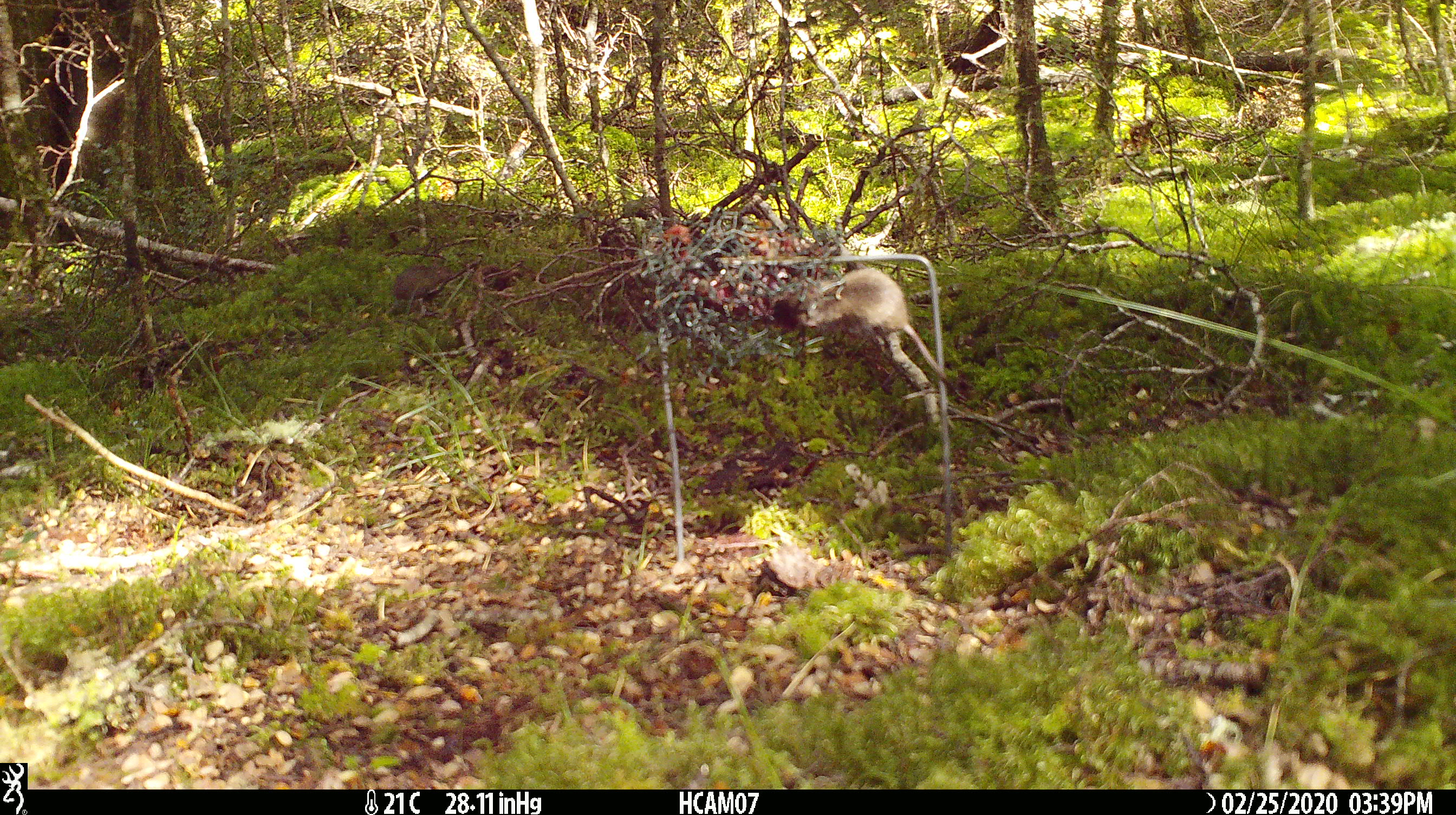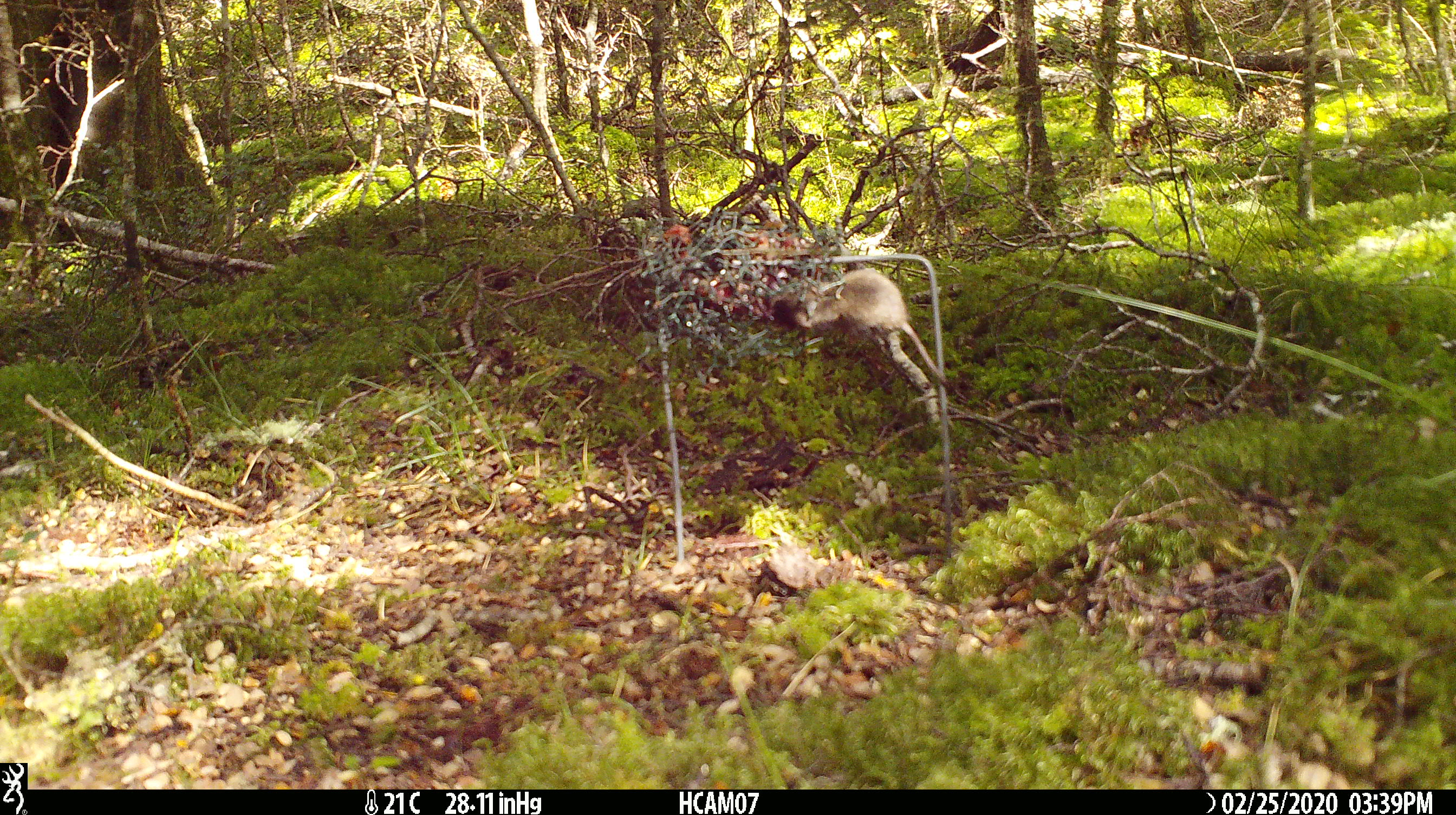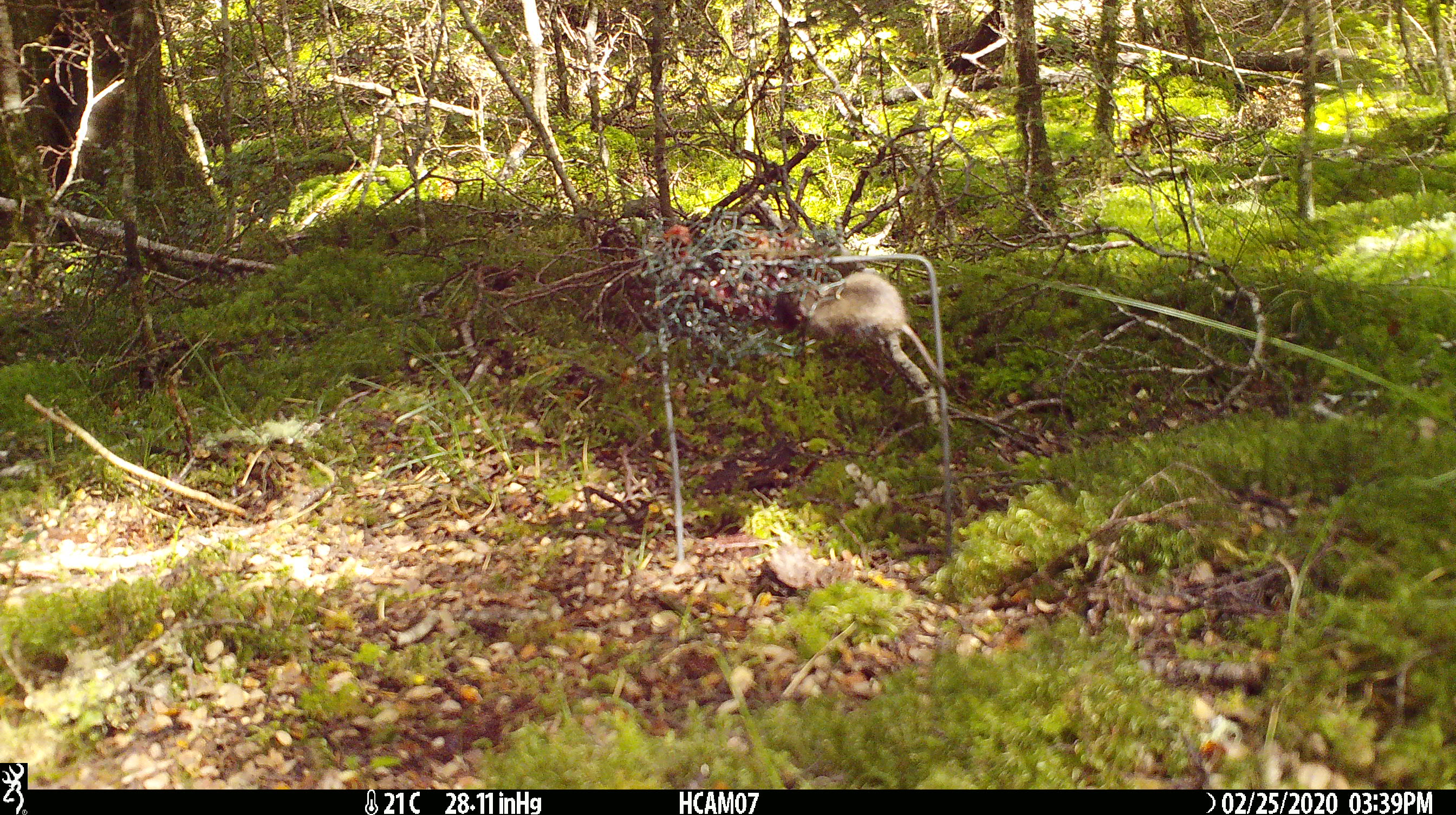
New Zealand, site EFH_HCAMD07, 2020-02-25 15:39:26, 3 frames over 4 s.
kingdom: Animalia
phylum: Chordata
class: Mammalia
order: Rodentia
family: Muridae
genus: Mus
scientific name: Mus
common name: mouse